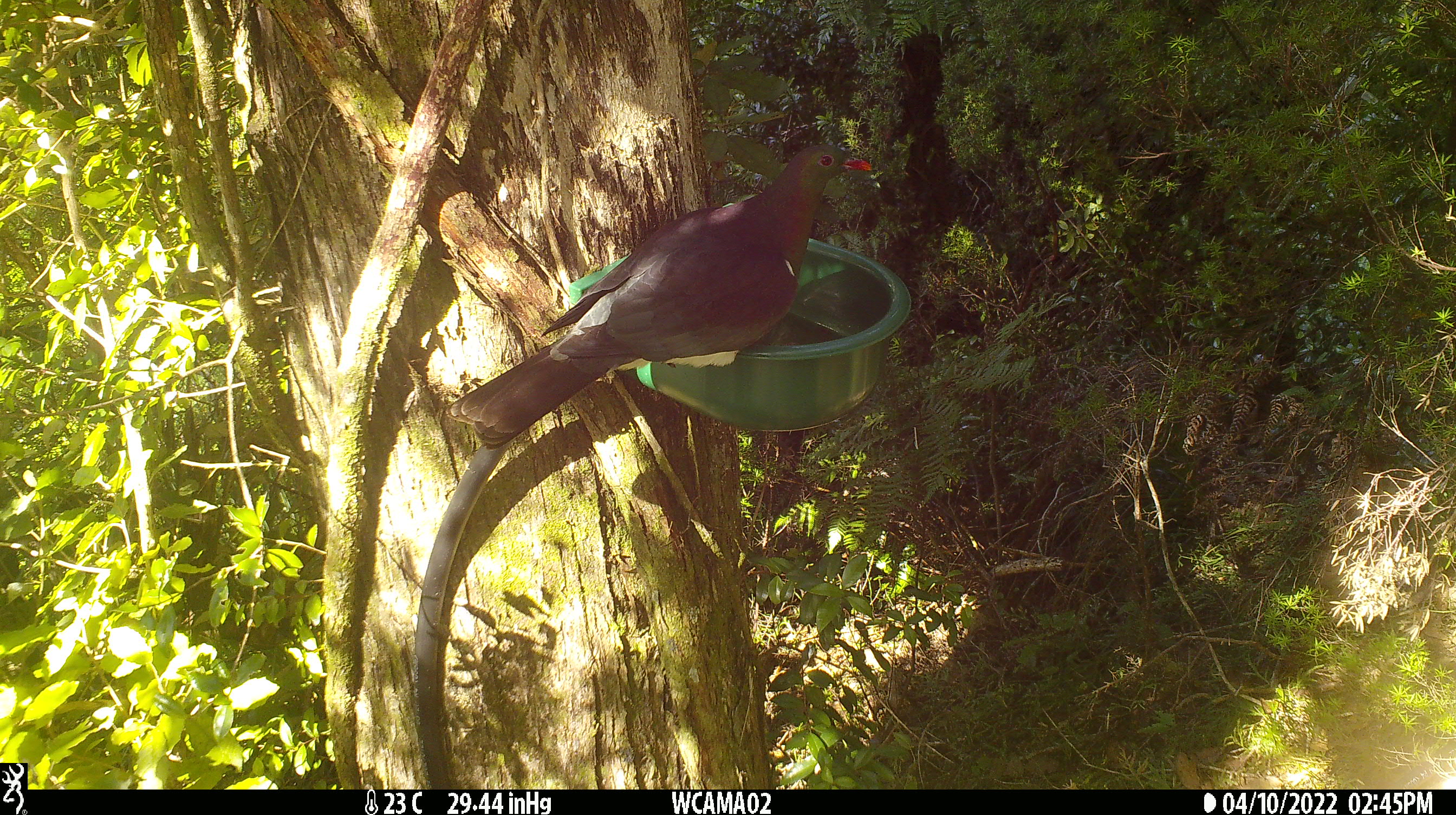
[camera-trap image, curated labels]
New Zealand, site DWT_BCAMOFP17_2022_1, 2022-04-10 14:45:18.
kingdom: Animalia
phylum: Chordata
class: Aves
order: Columbiformes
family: Columbidae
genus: Hemiphaga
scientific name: Hemiphaga novaeseelandiae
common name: new zealand pigeon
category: kereru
Kereru (new zealand pigeon) (Hemiphaga novaeseelandiae).